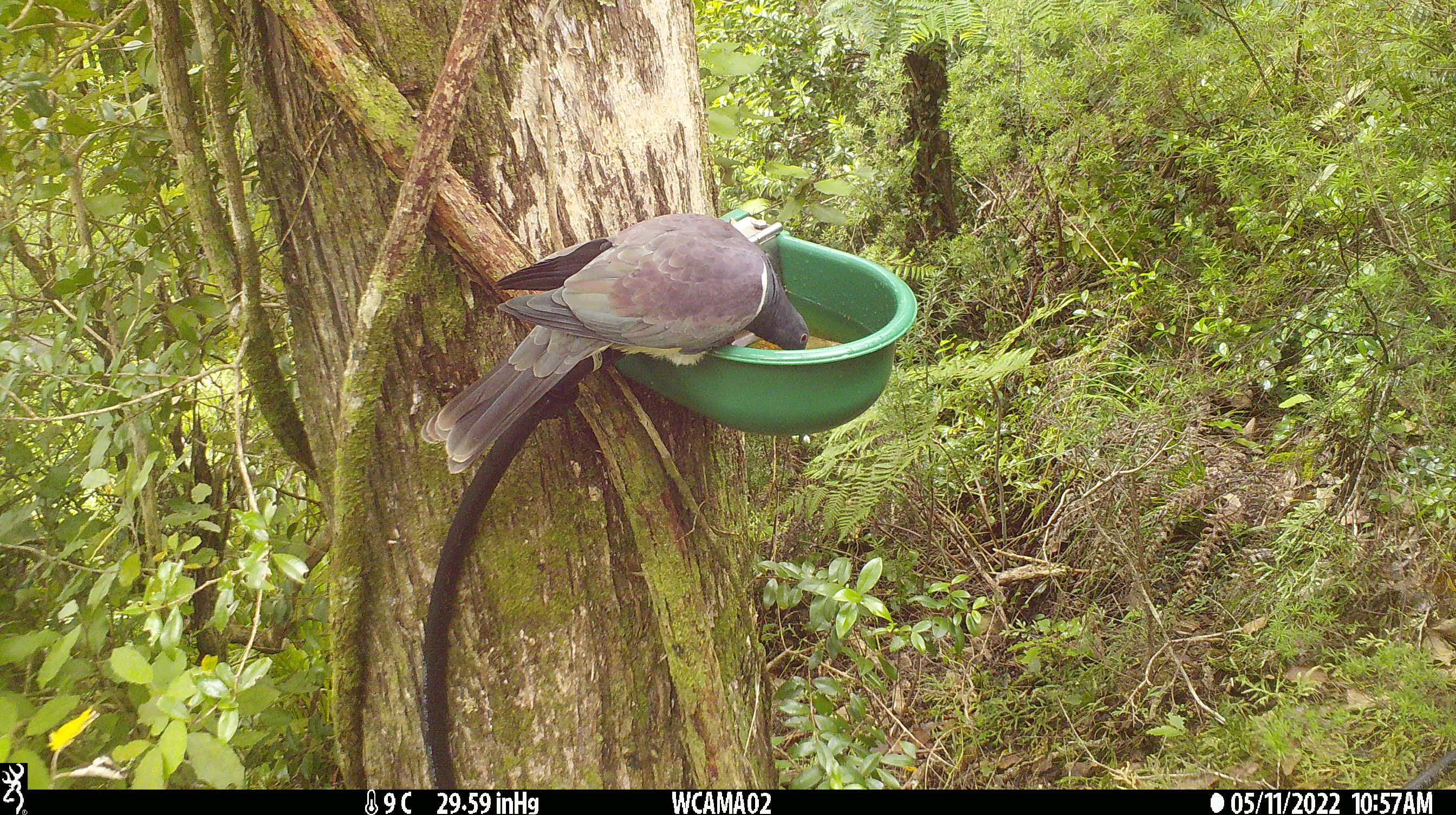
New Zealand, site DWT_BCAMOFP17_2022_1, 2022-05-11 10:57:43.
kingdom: Animalia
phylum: Chordata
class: Aves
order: Columbiformes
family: Columbidae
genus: Hemiphaga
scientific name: Hemiphaga novaeseelandiae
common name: new zealand pigeon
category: kereru